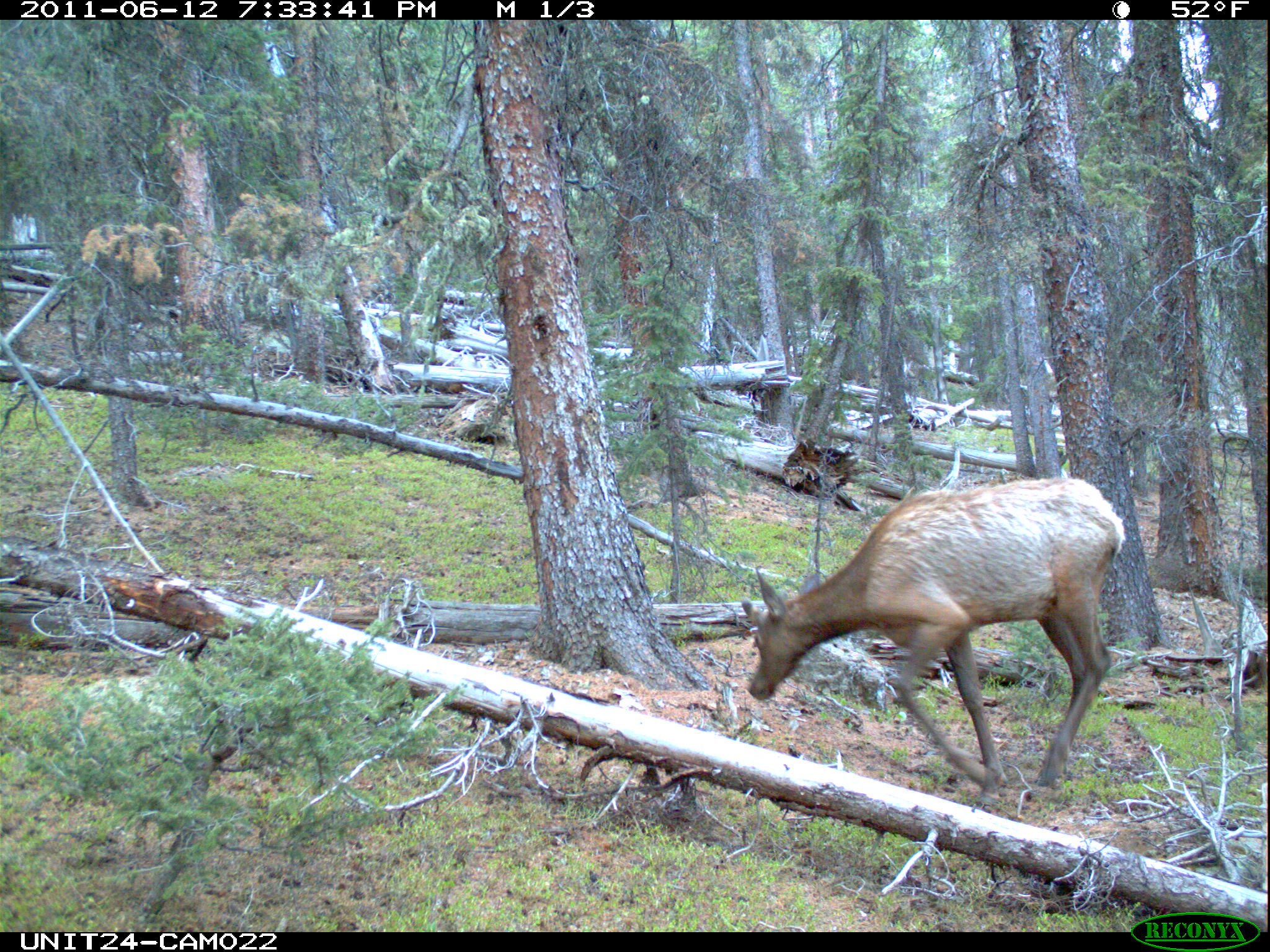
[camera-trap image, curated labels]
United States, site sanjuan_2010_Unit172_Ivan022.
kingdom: Animalia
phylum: Chordata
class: Mammalia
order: Artiodactyla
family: Cervidae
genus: Cervus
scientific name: Cervus elaphus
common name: red deer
Cervus elaphus (red deer).